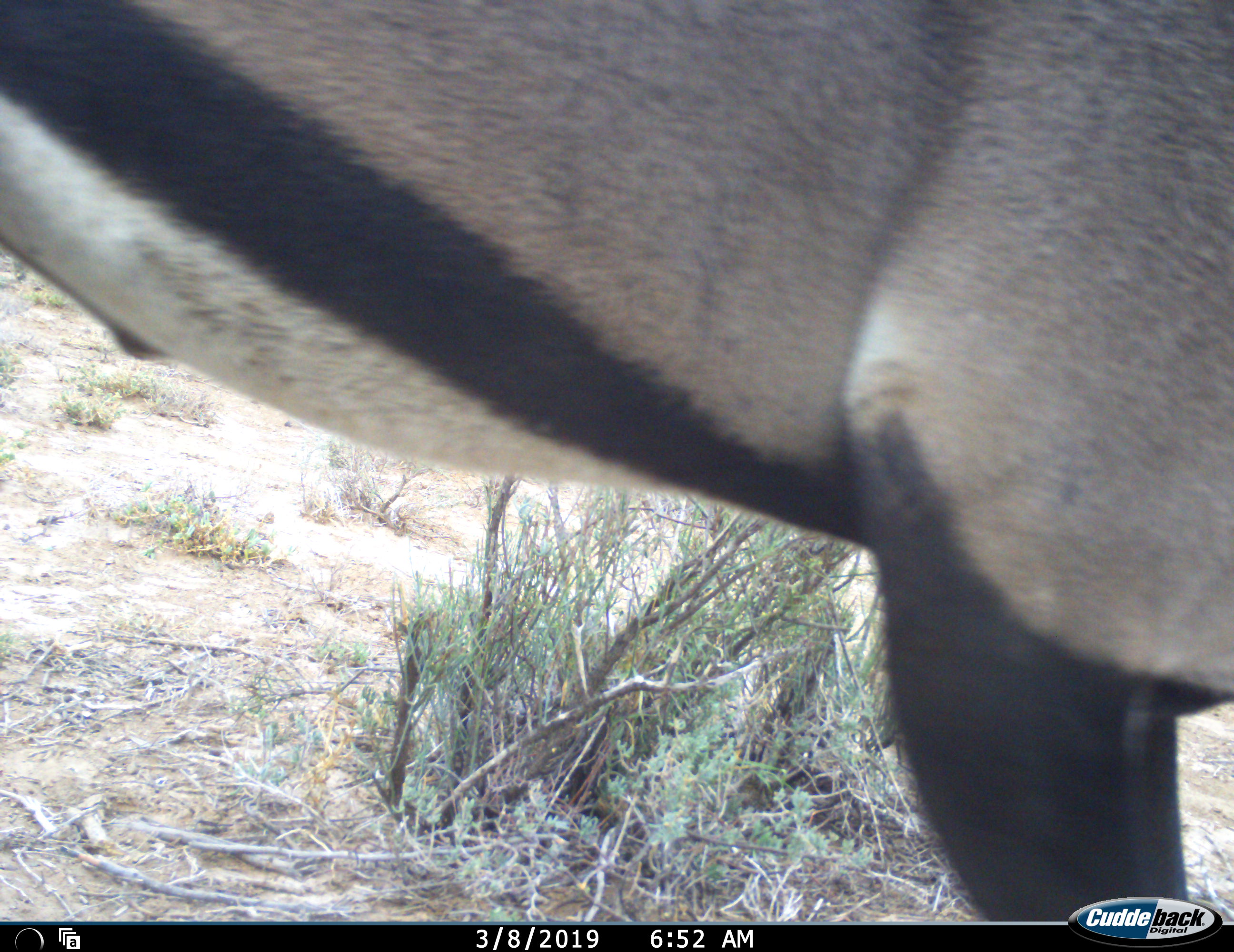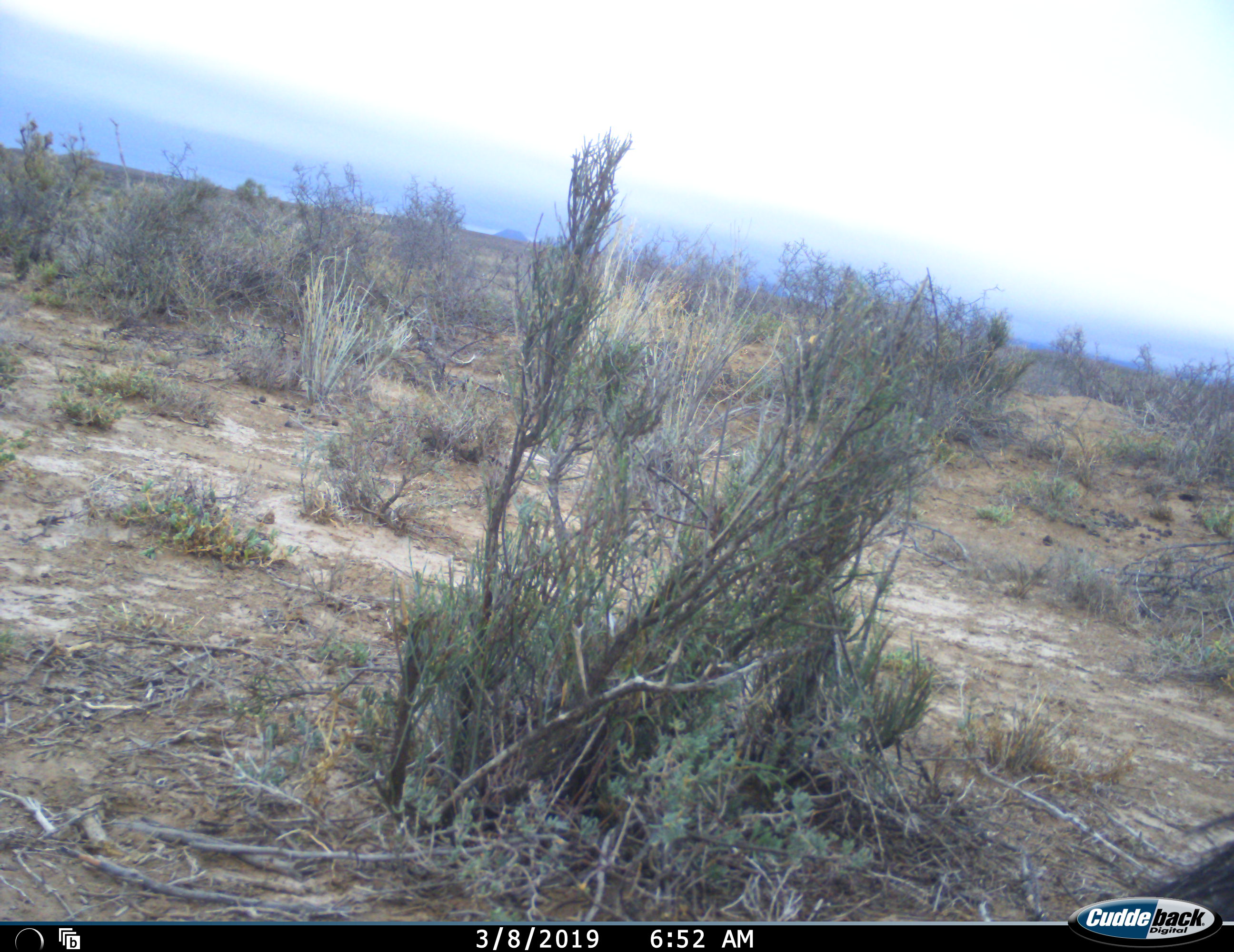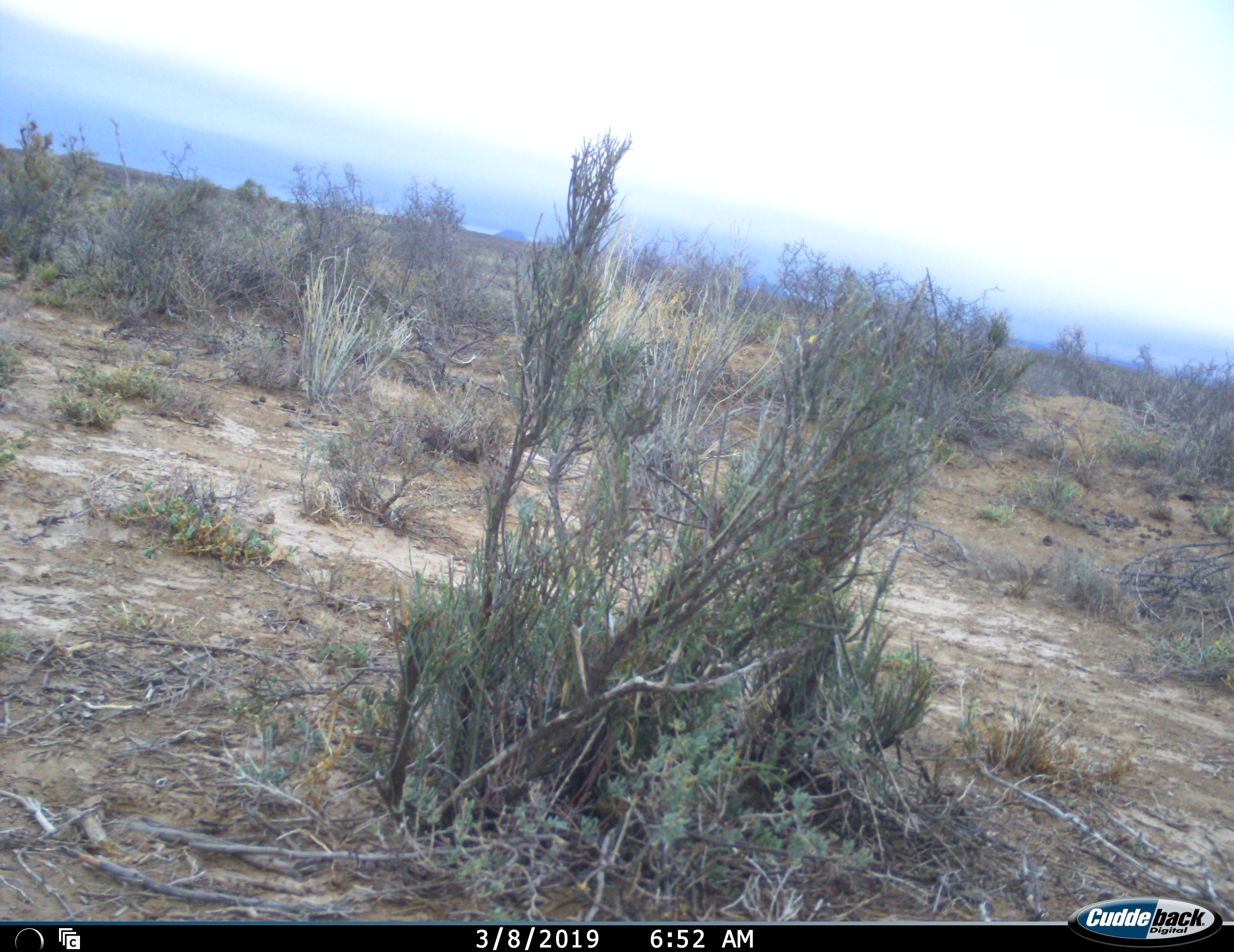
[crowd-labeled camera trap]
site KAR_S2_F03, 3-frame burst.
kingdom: Animalia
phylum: Chordata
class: Mammalia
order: Artiodactyla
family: Bovidae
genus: Oryx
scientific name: Oryx gazella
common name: gemsbok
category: oryx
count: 1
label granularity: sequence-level